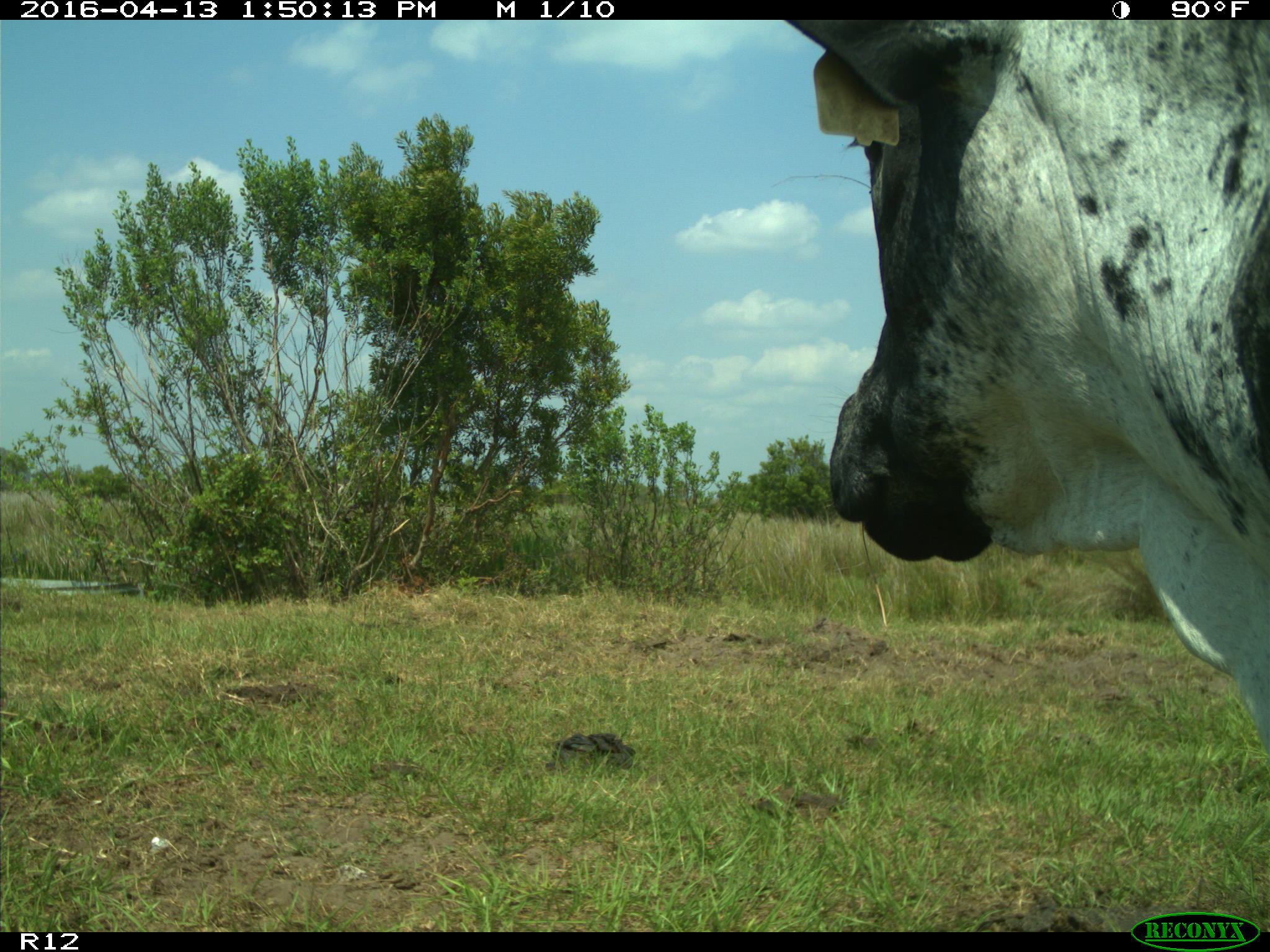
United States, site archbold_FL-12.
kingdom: Animalia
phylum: Chordata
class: Mammalia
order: Artiodactyla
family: Bovidae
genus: Bos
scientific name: Bos taurus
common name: domestic cow